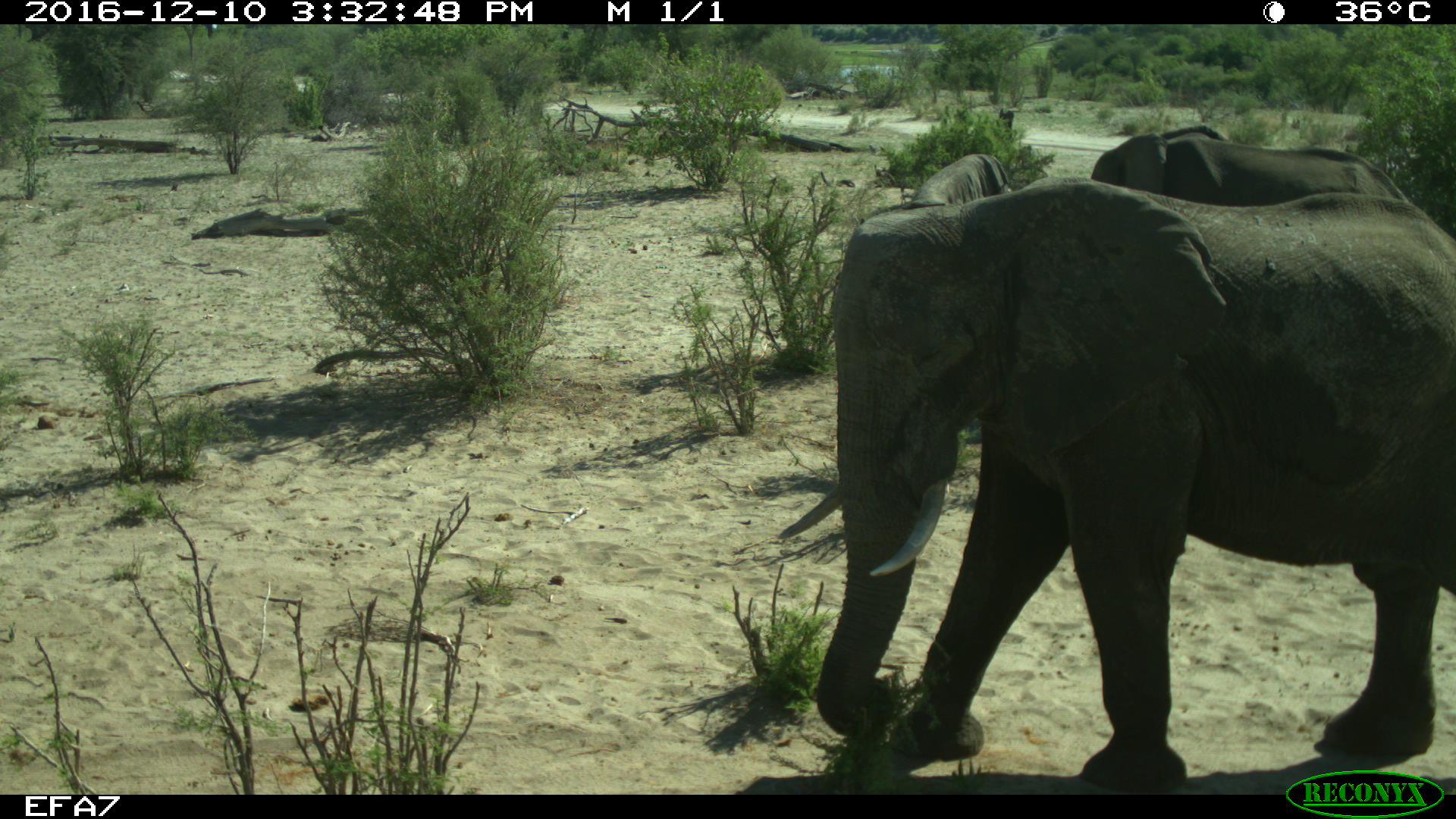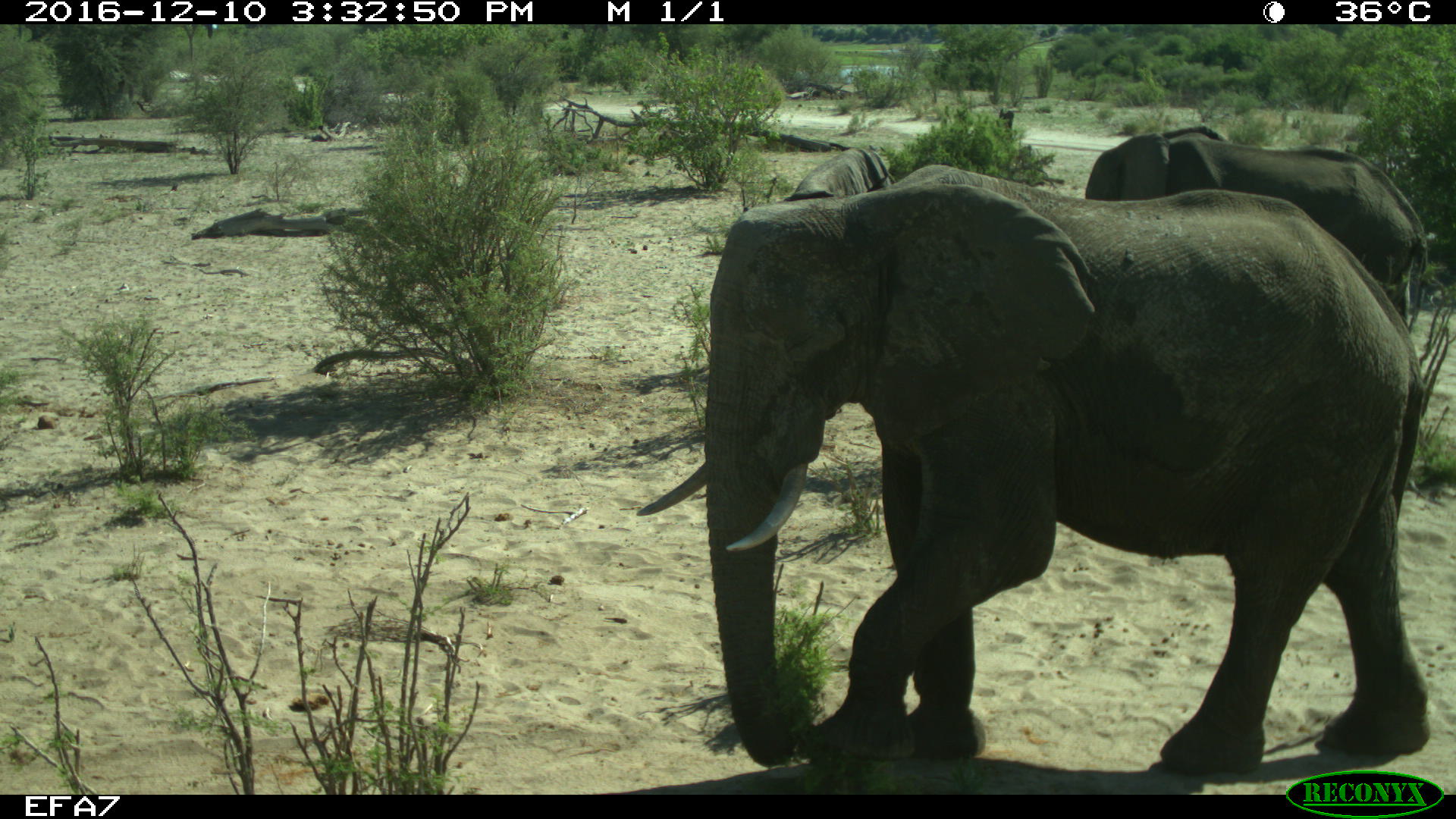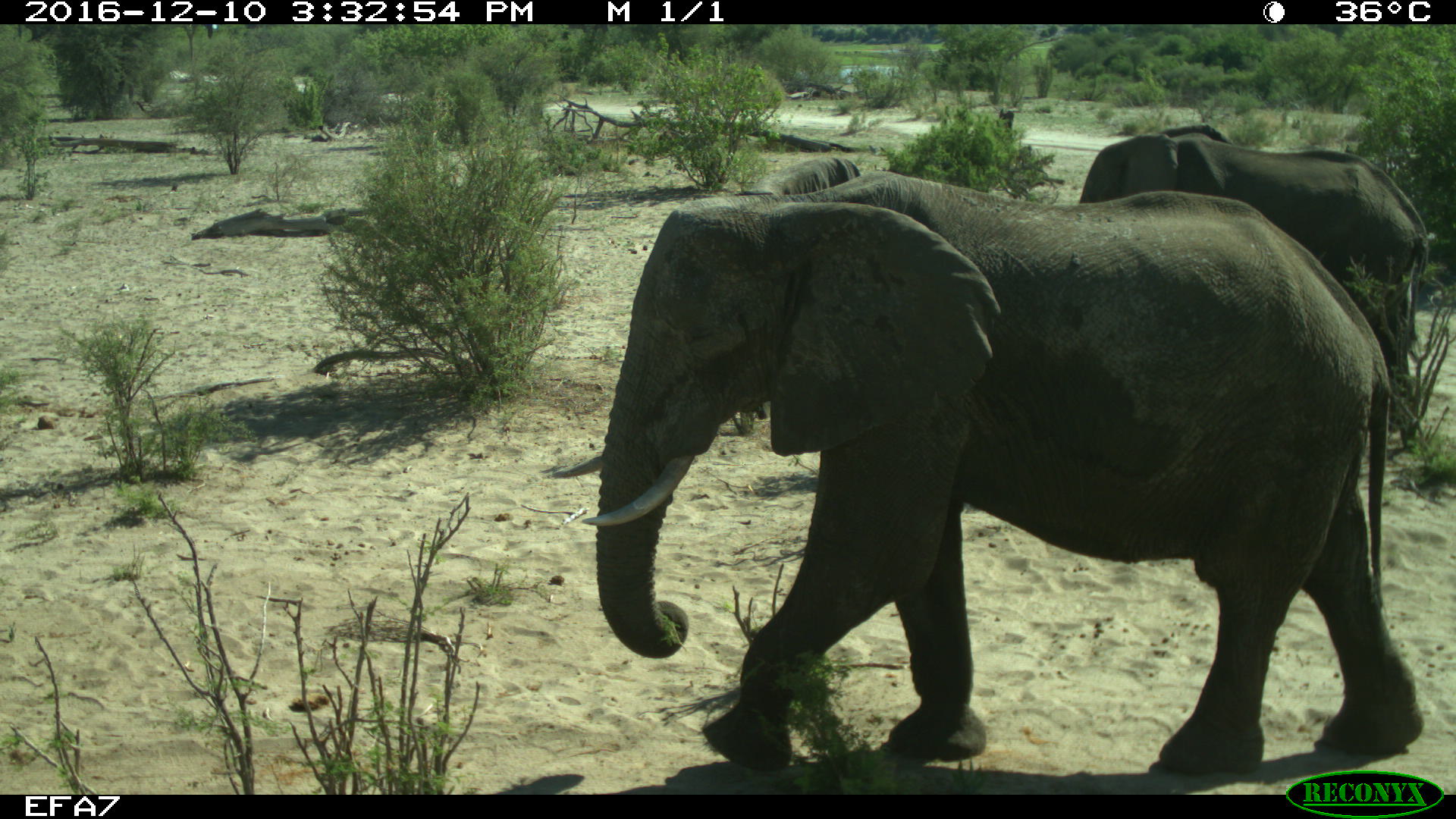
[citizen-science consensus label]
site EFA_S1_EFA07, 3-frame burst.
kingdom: Animalia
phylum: Chordata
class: Mammalia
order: Proboscidea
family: Elephantidae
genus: Loxodonta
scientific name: Loxodonta africana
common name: african bush elephant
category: elephant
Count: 2.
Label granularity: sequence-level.